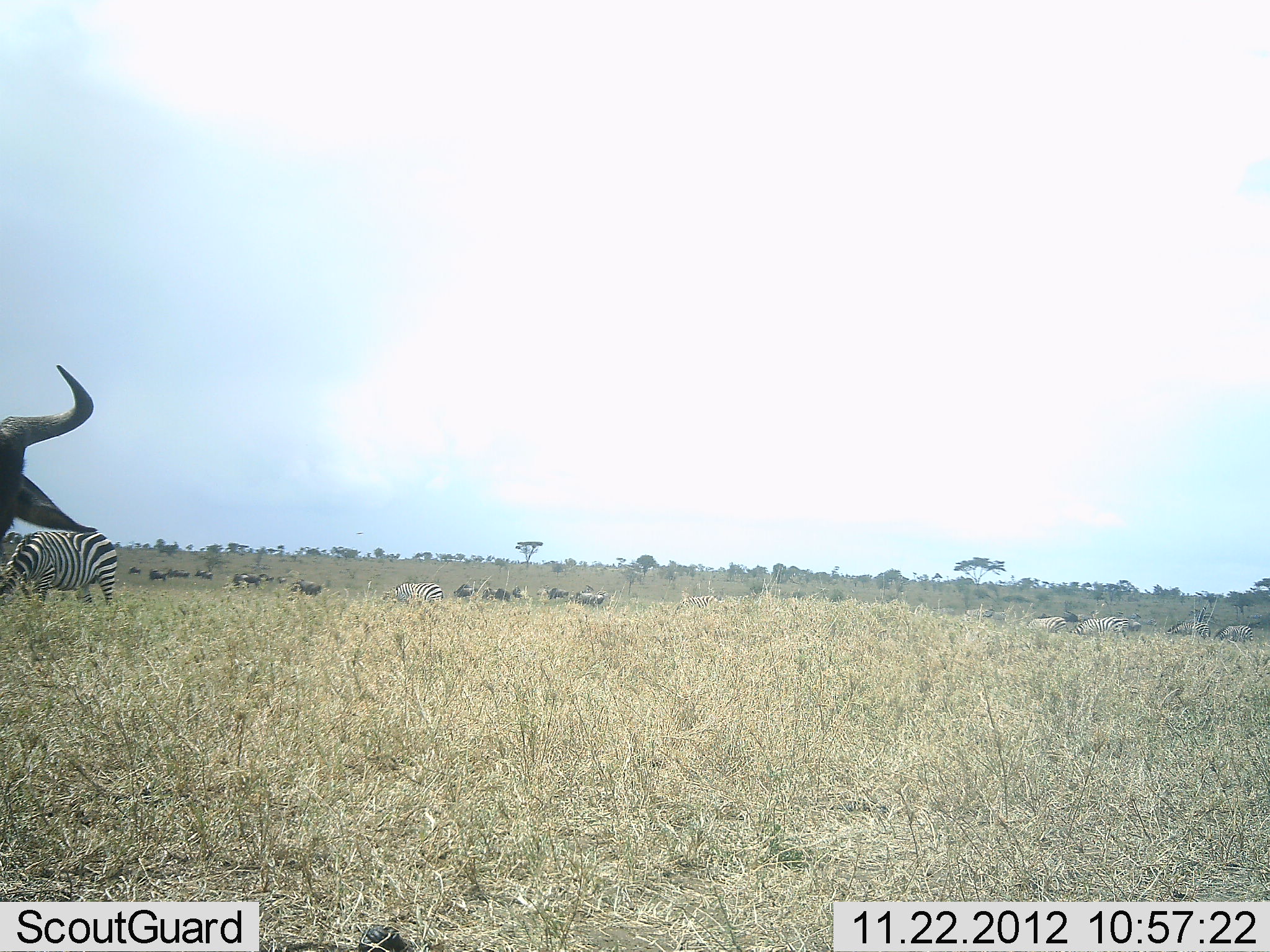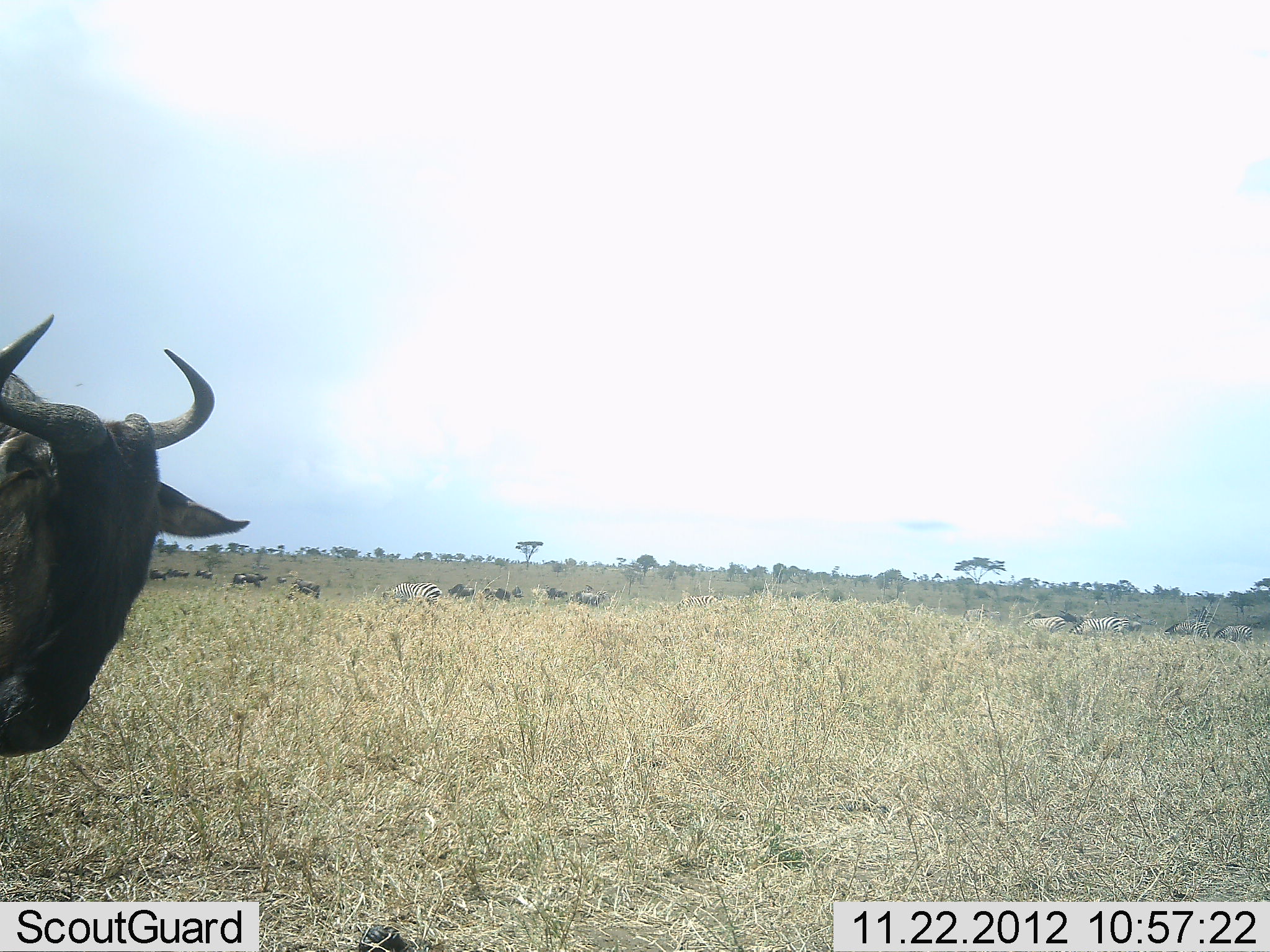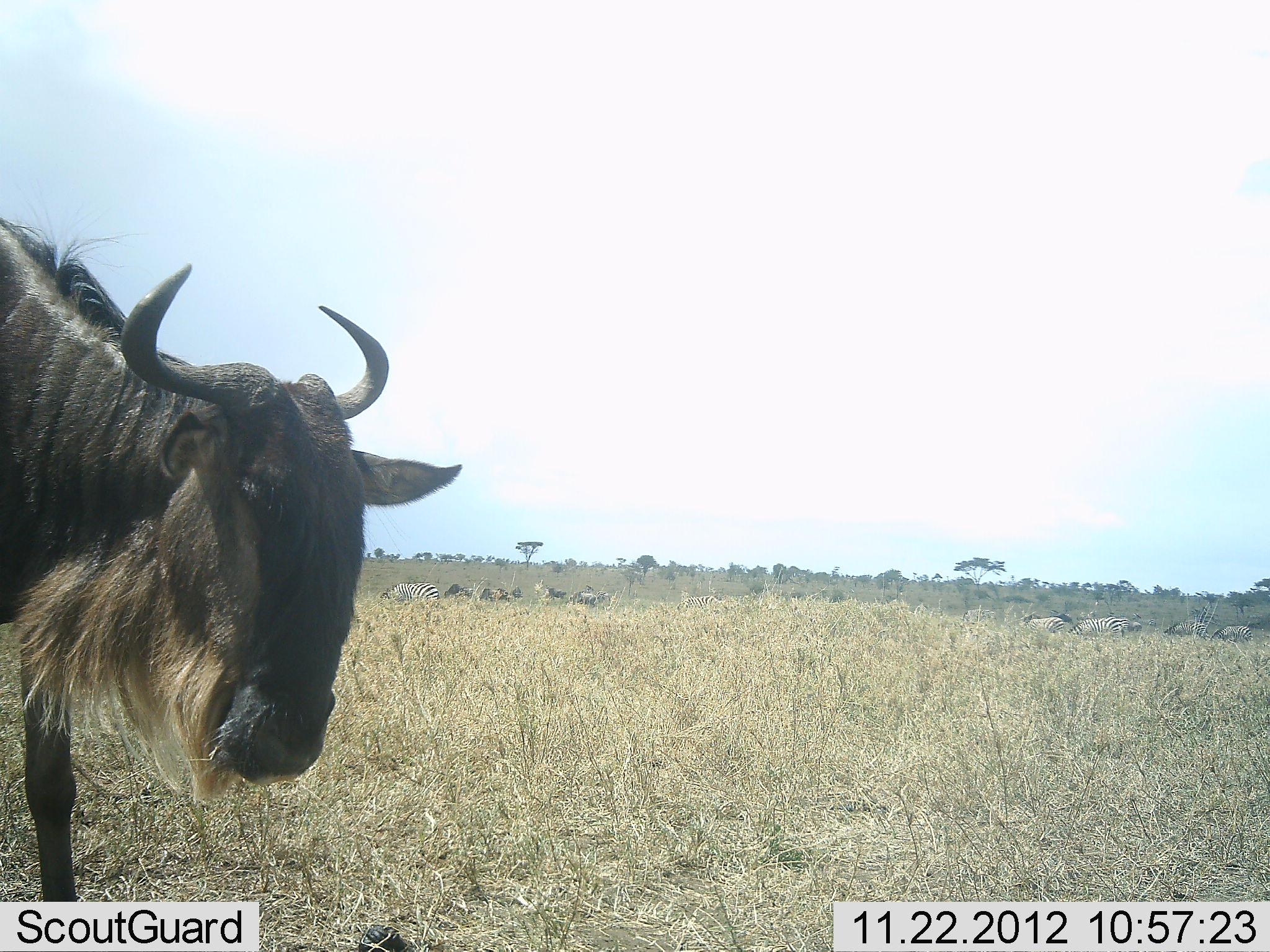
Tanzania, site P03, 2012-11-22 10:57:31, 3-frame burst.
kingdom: Animalia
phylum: Chordata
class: Mammalia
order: Artiodactyla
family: Bovidae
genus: Connochaetes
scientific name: Connochaetes taurinus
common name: blue wildebeest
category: wildebeest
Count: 11-50.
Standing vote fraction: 30%.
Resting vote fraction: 0%.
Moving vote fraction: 90%.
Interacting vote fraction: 0%.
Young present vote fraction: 0%.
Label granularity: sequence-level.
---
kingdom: Animalia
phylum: Chordata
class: Mammalia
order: Perissodactyla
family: Equidae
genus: Equus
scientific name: Equus quagga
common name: plains zebra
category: zebra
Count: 5.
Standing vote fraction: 20%.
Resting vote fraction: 10%.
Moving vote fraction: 10%.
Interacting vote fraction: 0%.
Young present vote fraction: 0%.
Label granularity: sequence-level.